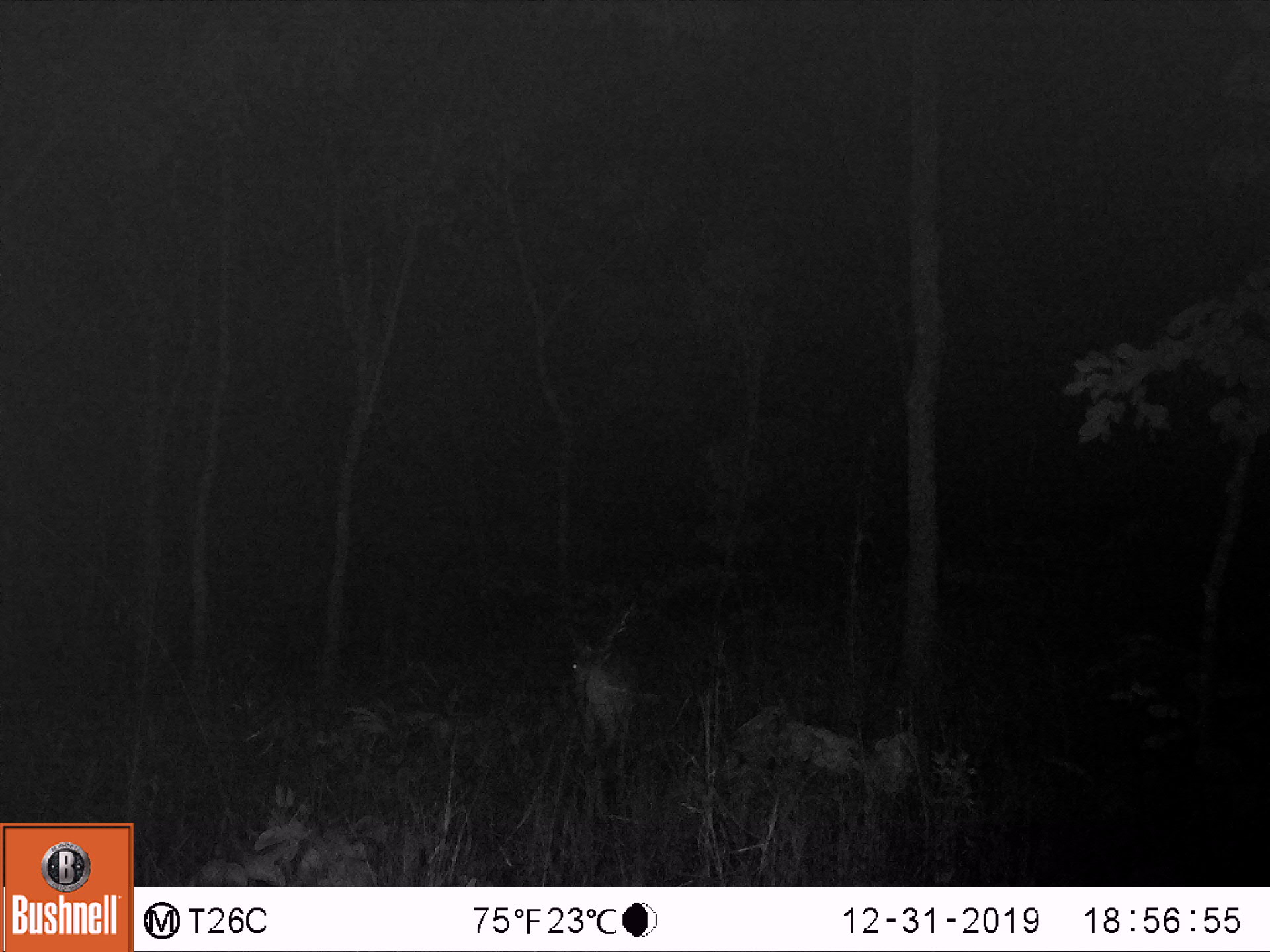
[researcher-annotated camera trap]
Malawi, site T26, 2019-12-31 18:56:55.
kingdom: Animalia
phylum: Chordata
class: Mammalia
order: Artiodactyla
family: Bovidae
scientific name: Antilopinae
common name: small antelope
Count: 1.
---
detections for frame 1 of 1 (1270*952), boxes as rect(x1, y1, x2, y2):
small antelope: rect(539, 622, 657, 784)